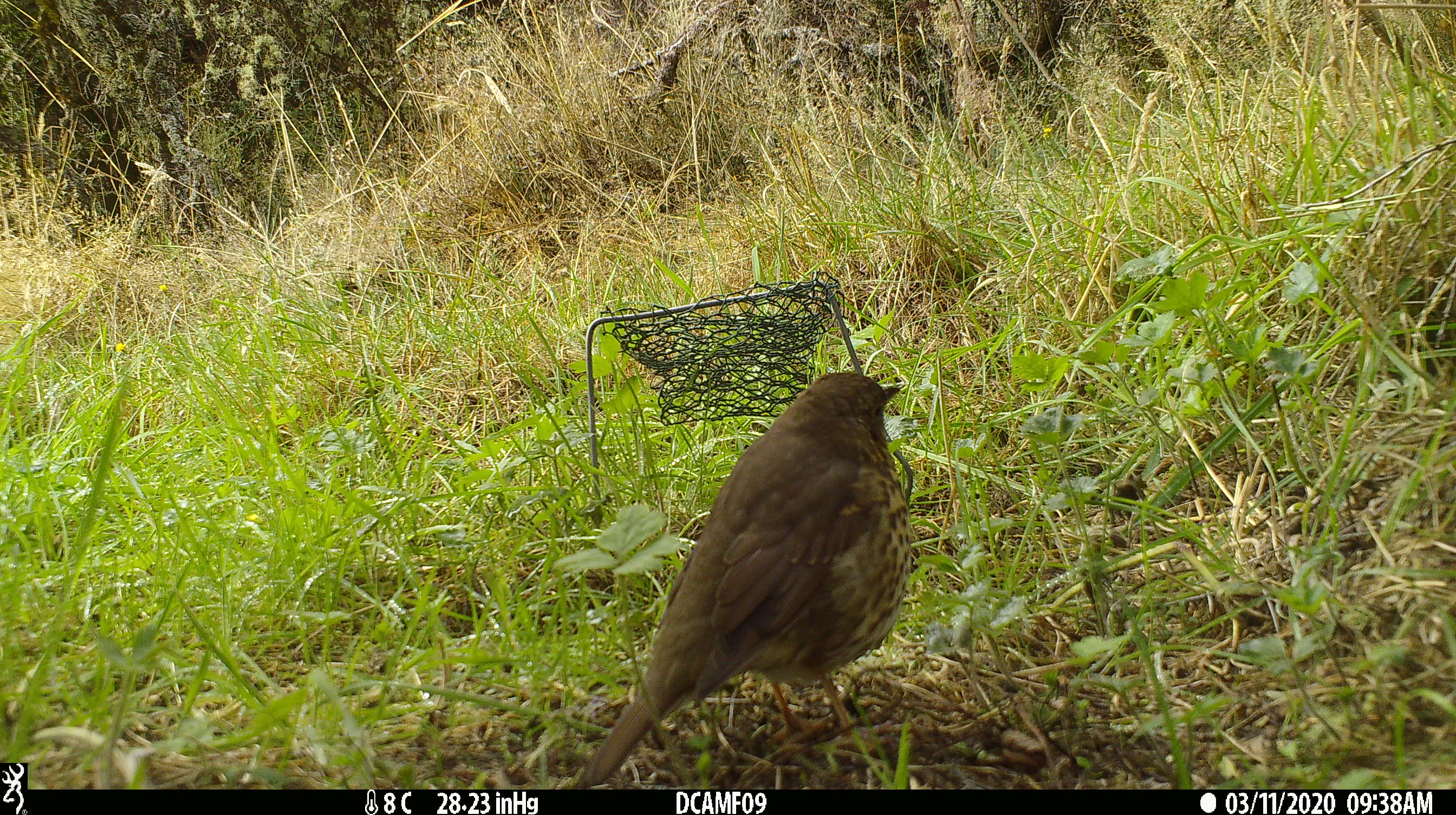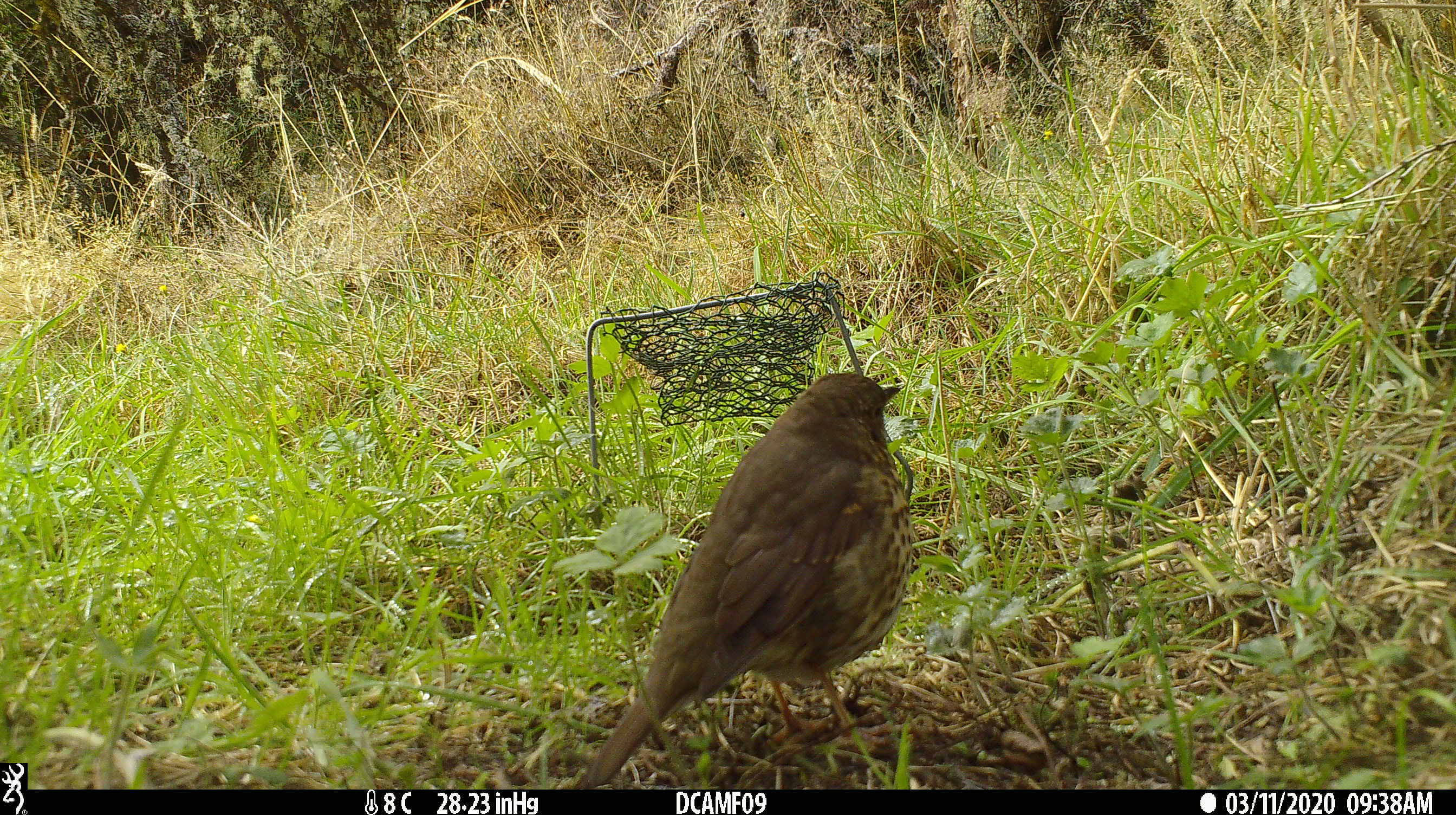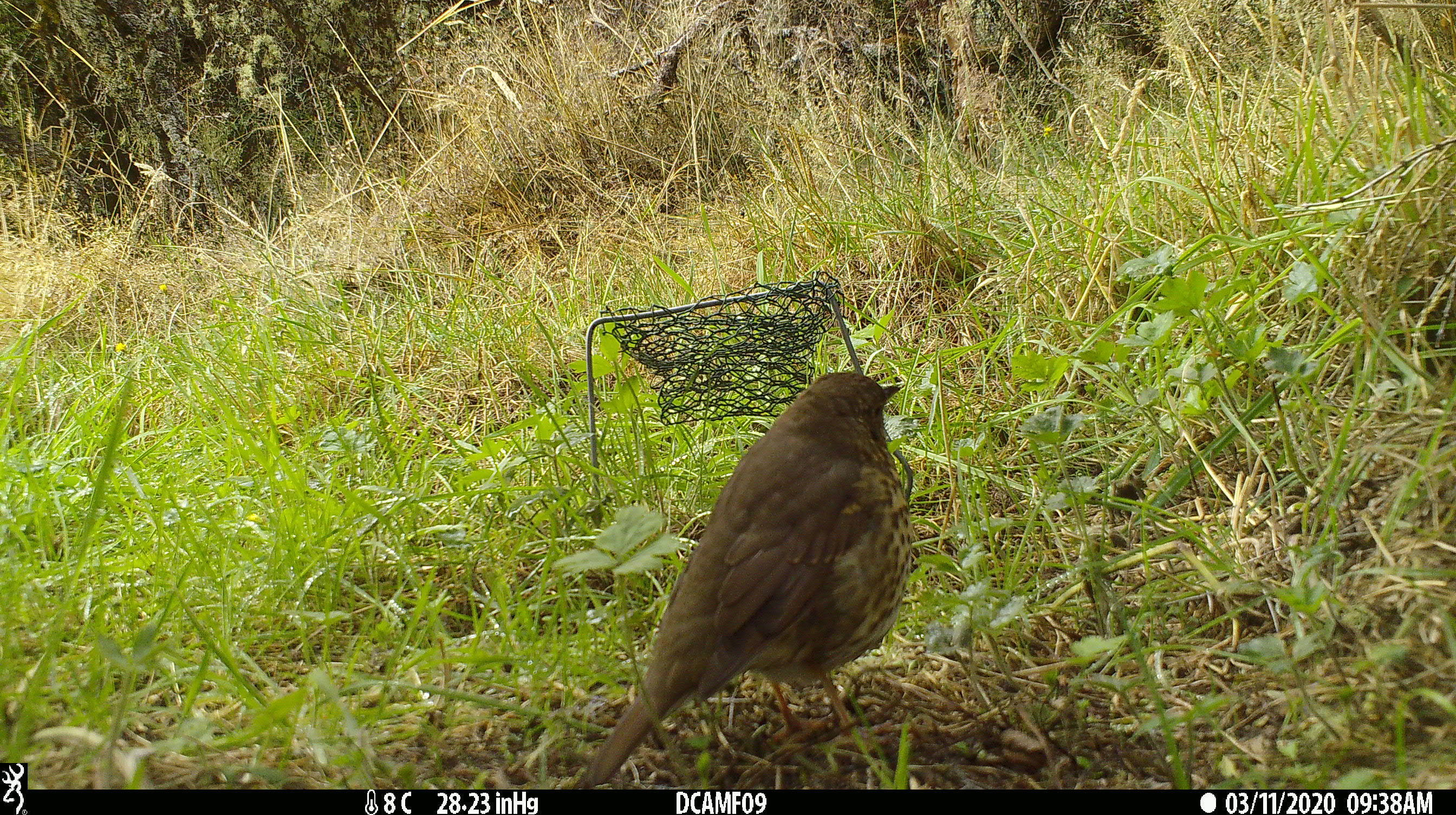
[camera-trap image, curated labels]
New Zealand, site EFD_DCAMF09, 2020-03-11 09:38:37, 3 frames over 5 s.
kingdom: Animalia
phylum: Chordata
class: Aves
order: Passeriformes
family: Turdidae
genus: Turdus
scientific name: Turdus philomelos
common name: song thrush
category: thrush